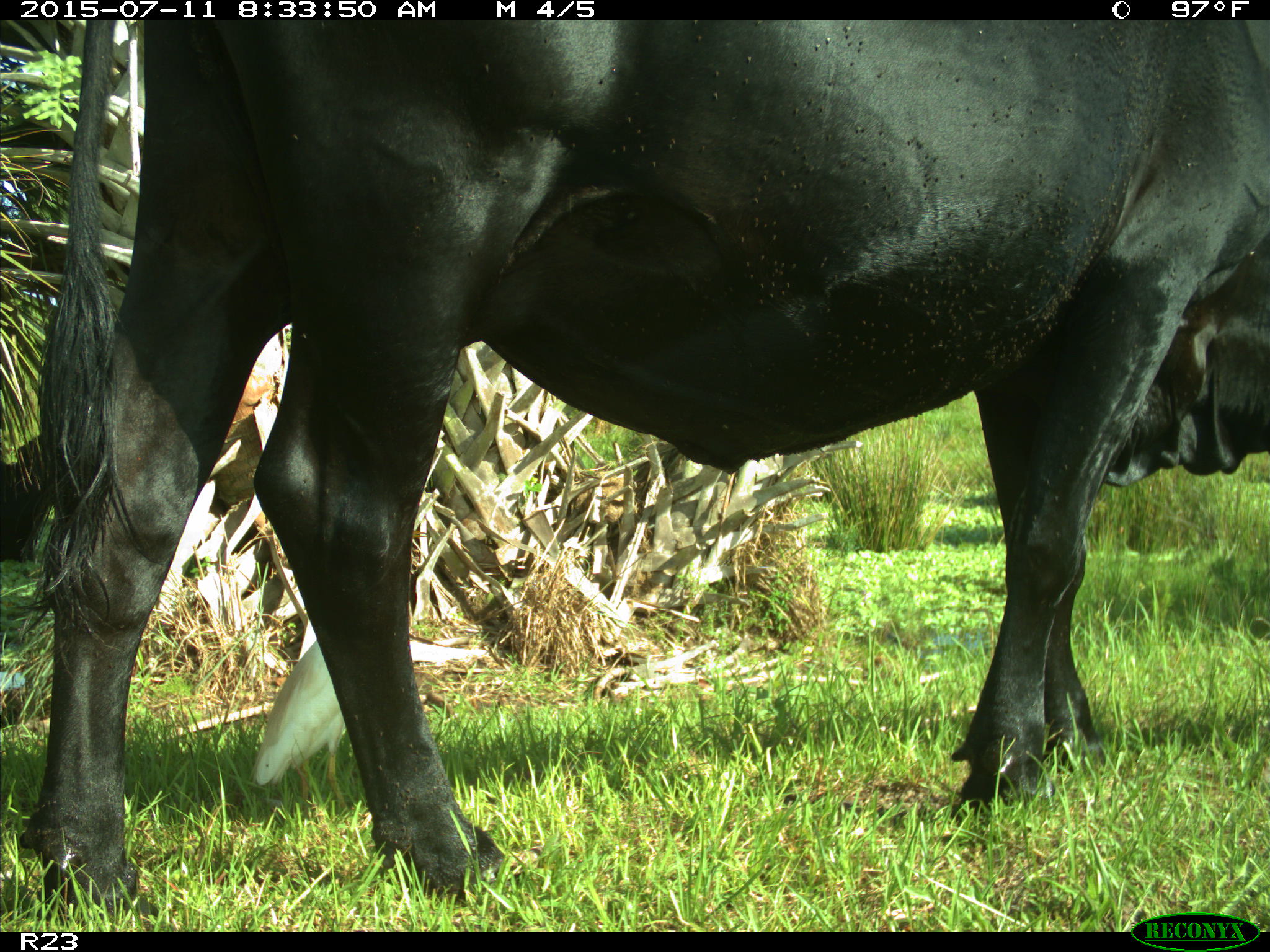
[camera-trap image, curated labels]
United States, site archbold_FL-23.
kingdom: Animalia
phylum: Chordata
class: Mammalia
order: Artiodactyla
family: Bovidae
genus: Bos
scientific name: Bos taurus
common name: domestic cow